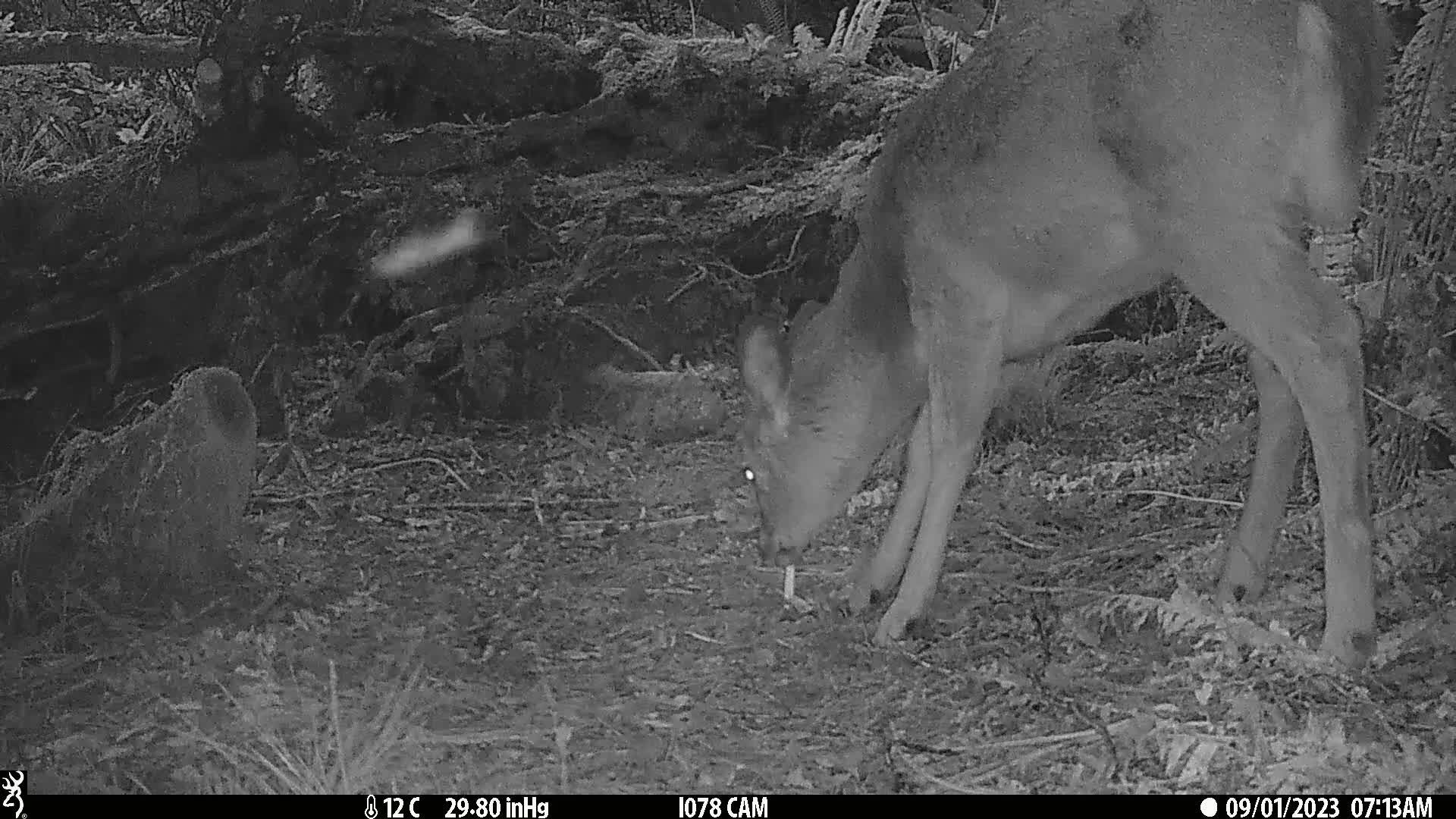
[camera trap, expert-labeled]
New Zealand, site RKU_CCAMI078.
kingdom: Animalia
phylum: Chordata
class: Mammalia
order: Artiodactyla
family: Cervidae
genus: Odocoileus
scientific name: Odocoileus virginianus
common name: white-tailed deer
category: white tailed deer